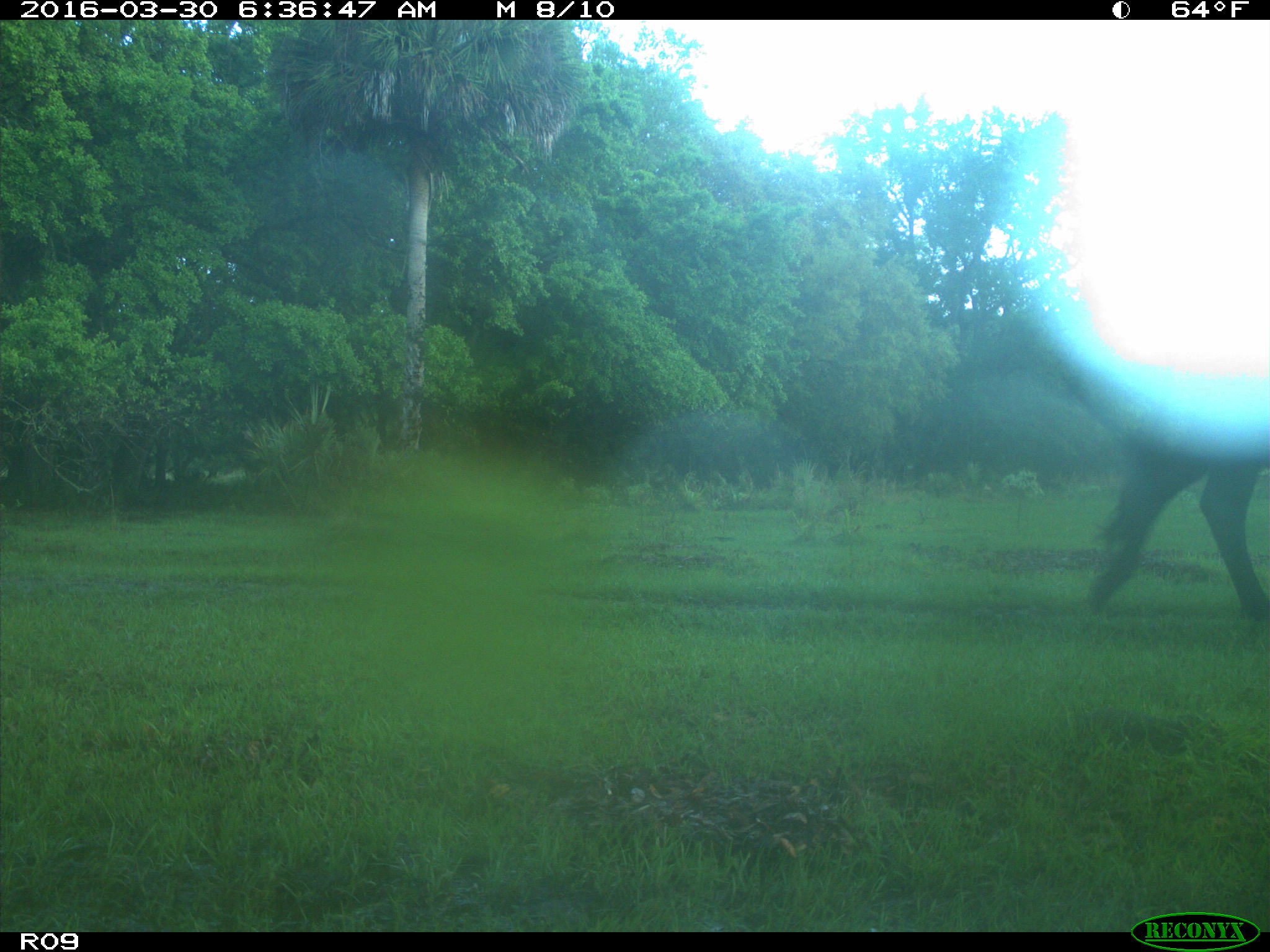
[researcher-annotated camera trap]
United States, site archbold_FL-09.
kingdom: Animalia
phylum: Chordata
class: Mammalia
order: Artiodactyla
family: Bovidae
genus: Bos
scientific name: Bos taurus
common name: domestic cow